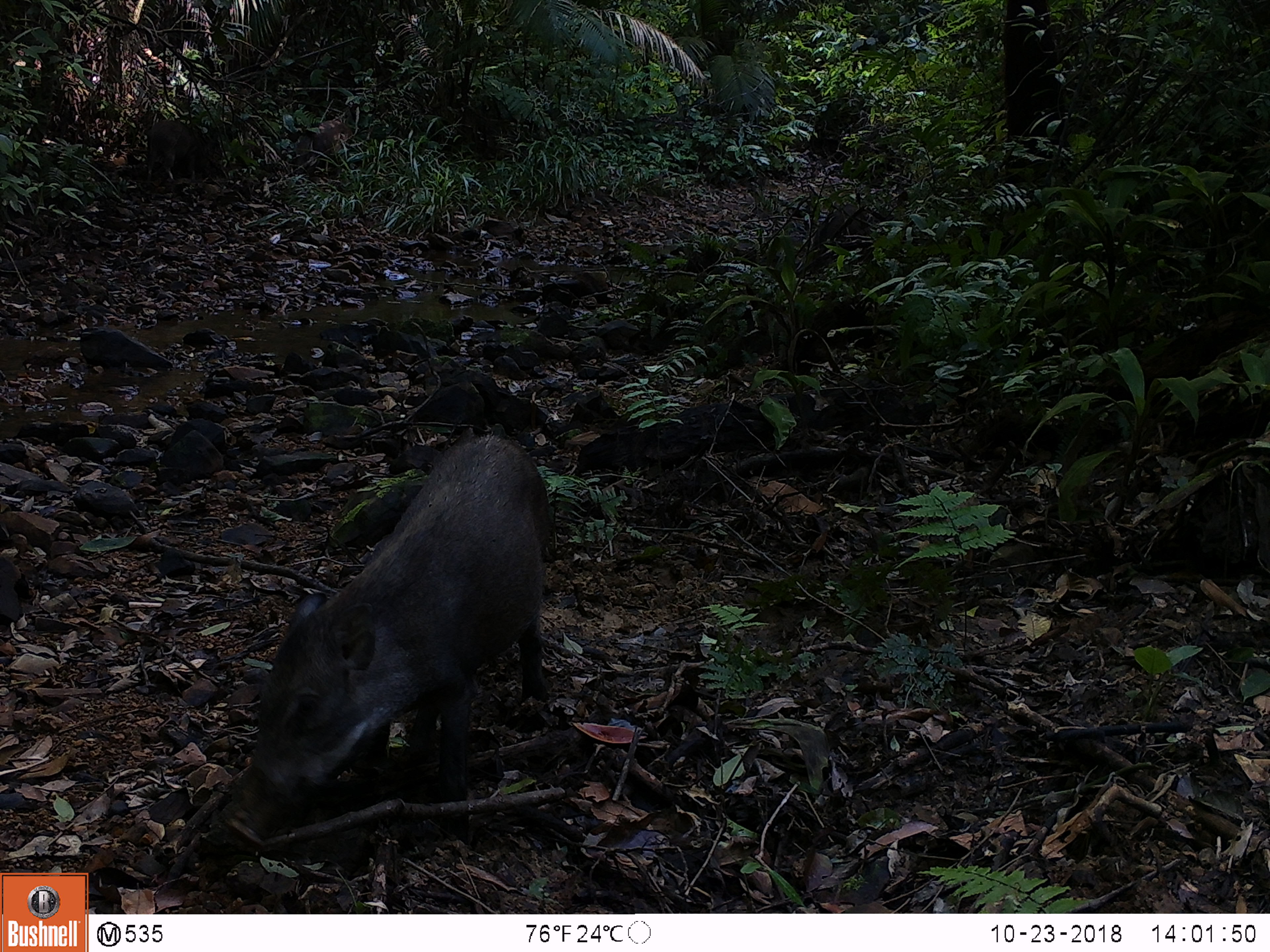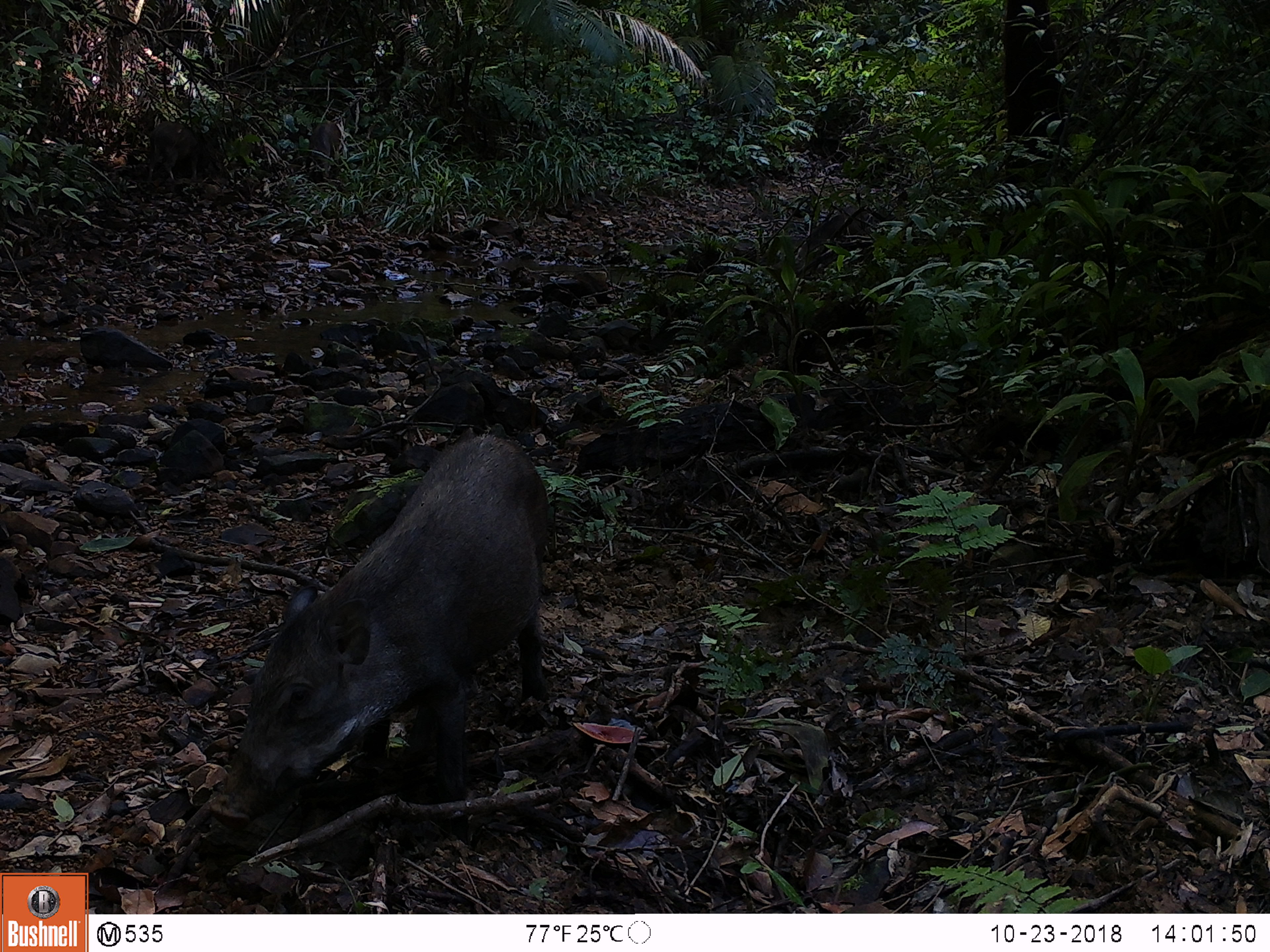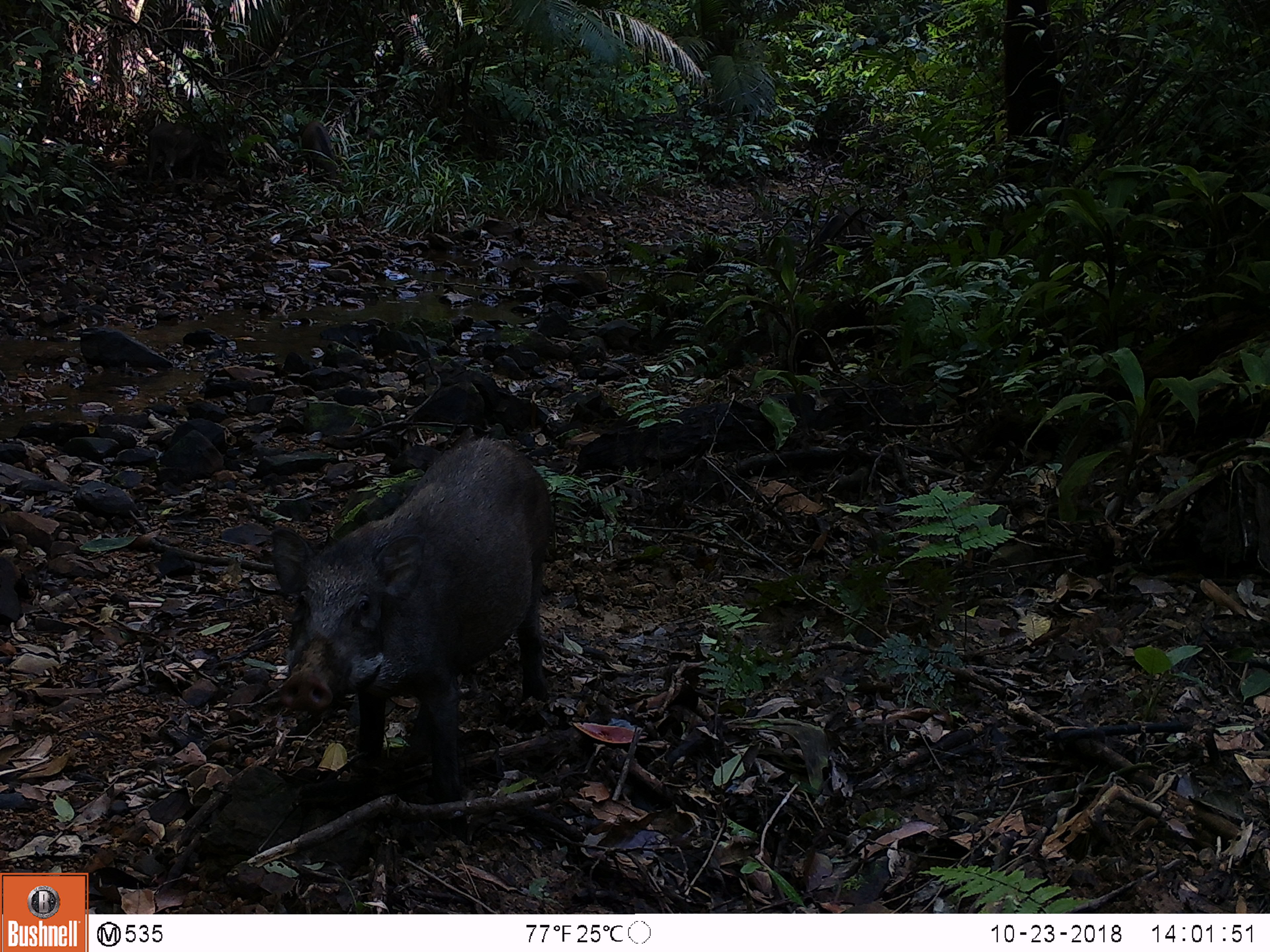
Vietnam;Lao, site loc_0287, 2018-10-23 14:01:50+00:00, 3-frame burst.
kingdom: Animalia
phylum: Chordata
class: Mammalia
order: Artiodactyla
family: Suidae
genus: Sus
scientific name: Sus scrofa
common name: eurasian wild pig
Eurasian wild pig (Sus scrofa). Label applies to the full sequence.